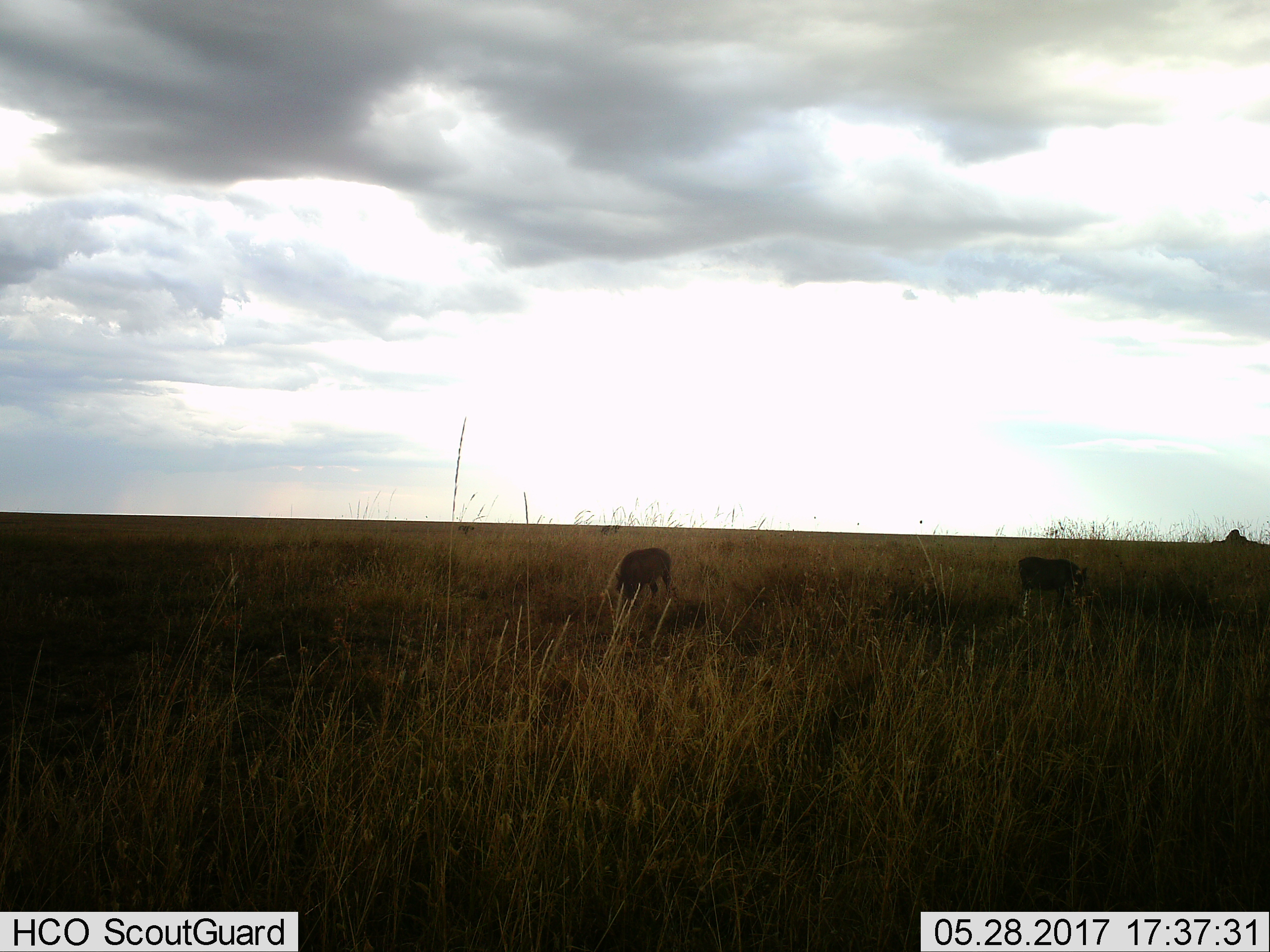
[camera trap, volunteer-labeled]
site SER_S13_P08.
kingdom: Animalia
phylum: Chordata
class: Mammalia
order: Artiodactyla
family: Suidae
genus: Phacochoerus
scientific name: Phacochoerus africanus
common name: warthog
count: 2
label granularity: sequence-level